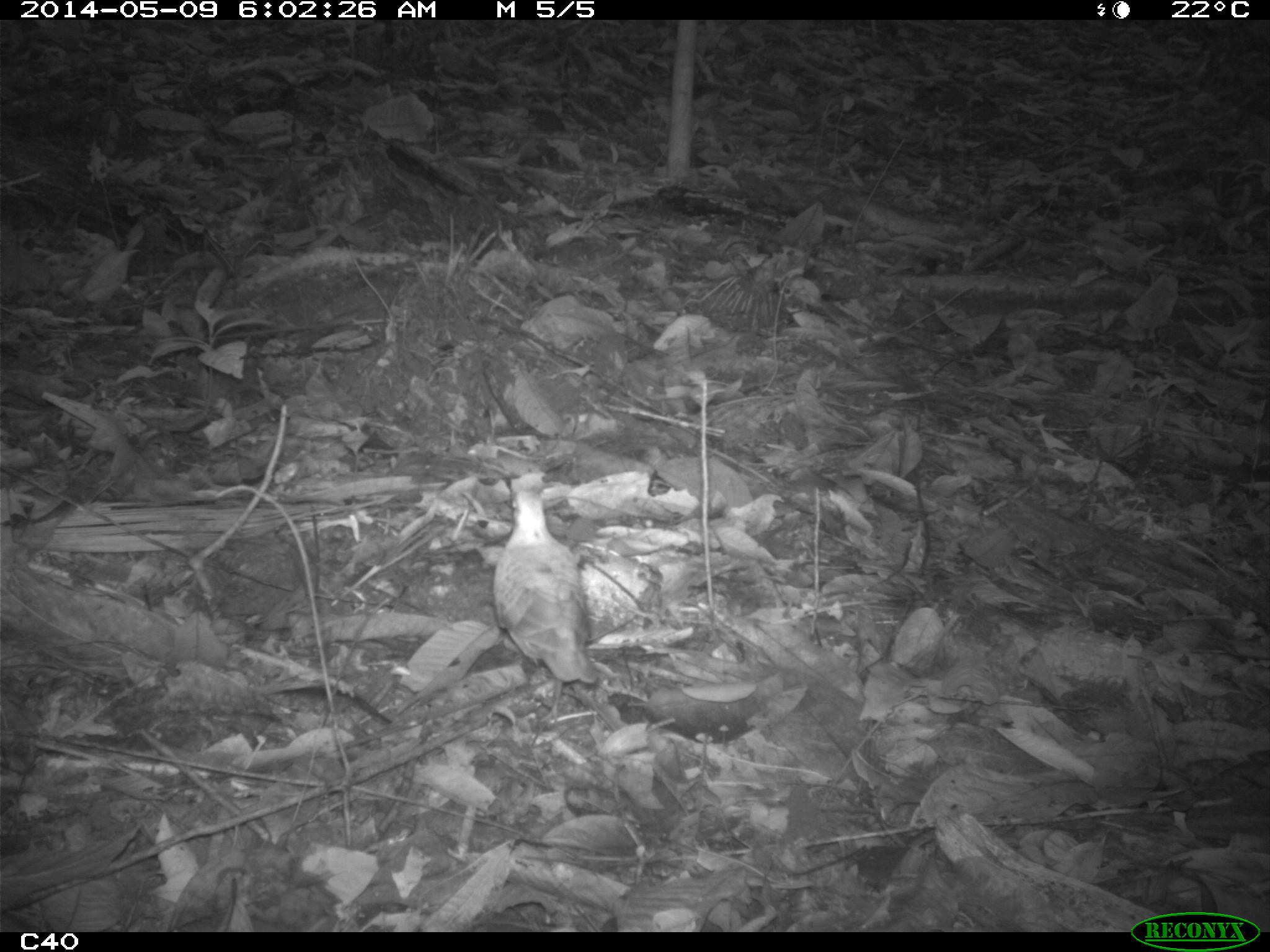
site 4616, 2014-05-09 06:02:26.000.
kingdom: Animalia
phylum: Chordata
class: Aves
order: Columbiformes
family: Columbidae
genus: Leptotila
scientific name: Leptotila rufaxilla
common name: gray-fronted dove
Leptotila rufaxilla (gray-fronted dove), count 1, age adult.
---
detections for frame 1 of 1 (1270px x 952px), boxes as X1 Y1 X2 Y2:
leptotila rufaxilla: 489 460 602 685